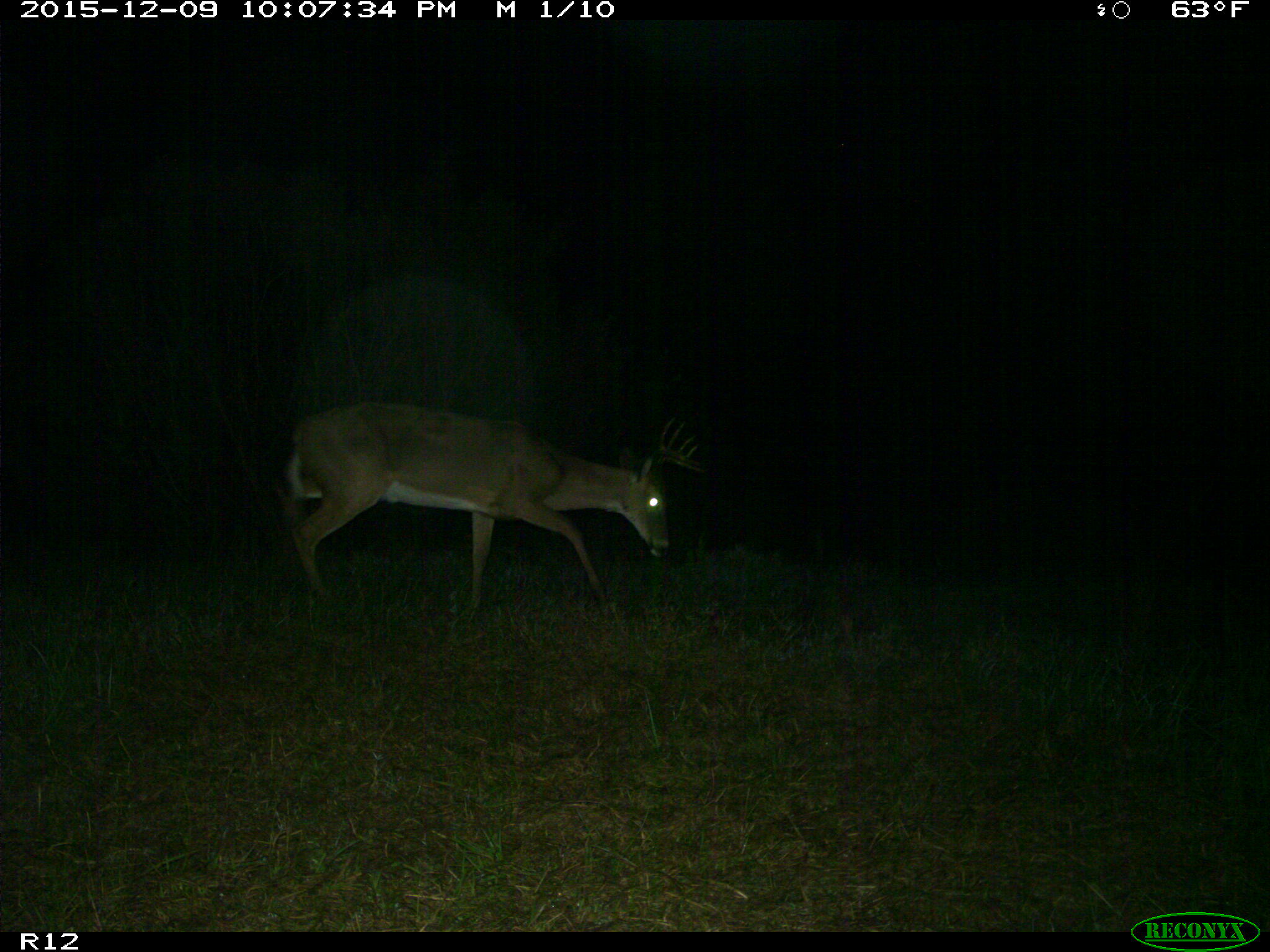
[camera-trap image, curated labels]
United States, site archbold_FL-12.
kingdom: Animalia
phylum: Chordata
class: Mammalia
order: Artiodactyla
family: Cervidae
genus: Odocoileus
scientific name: Odocoileus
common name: deer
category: unidentified deer